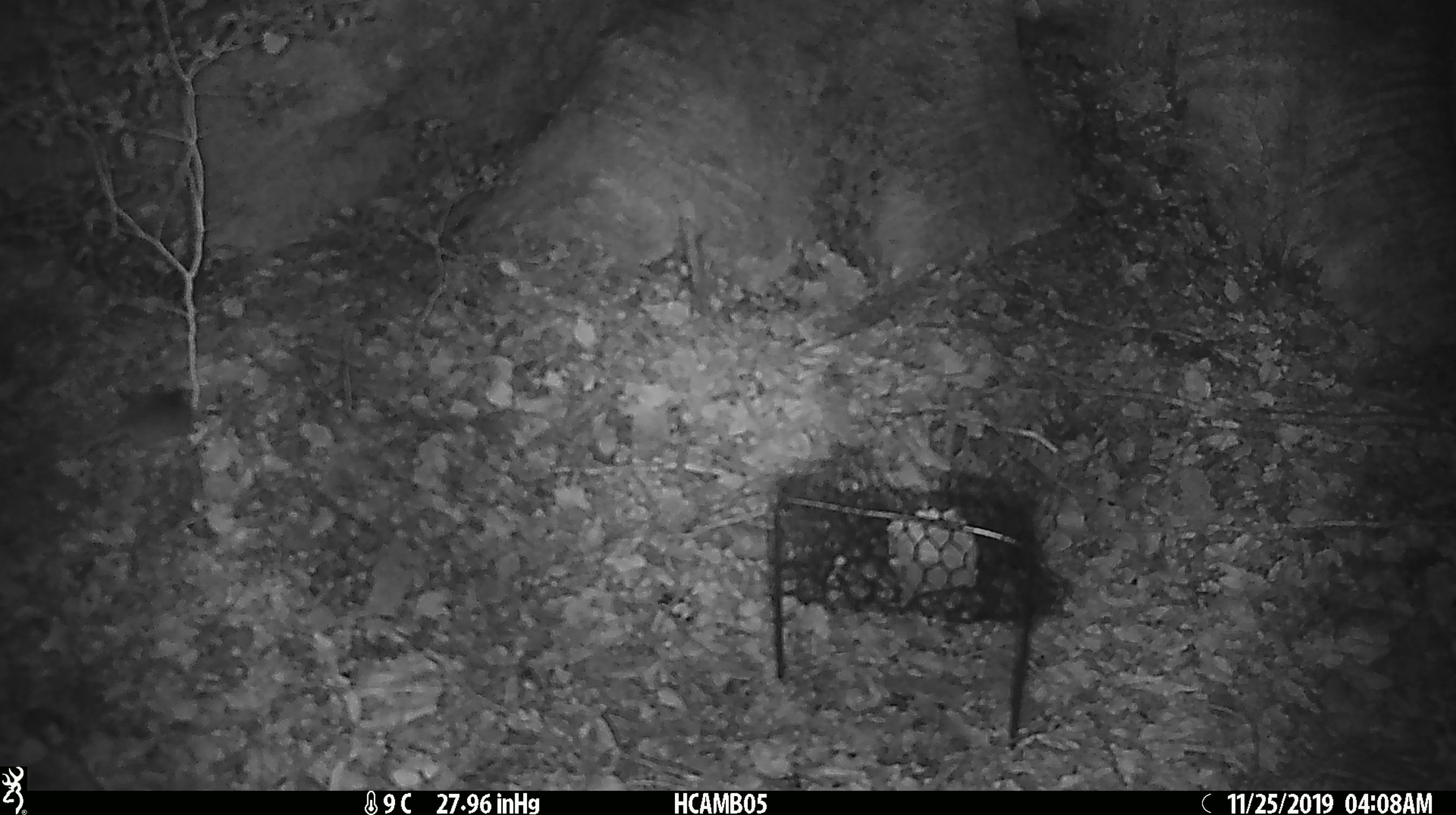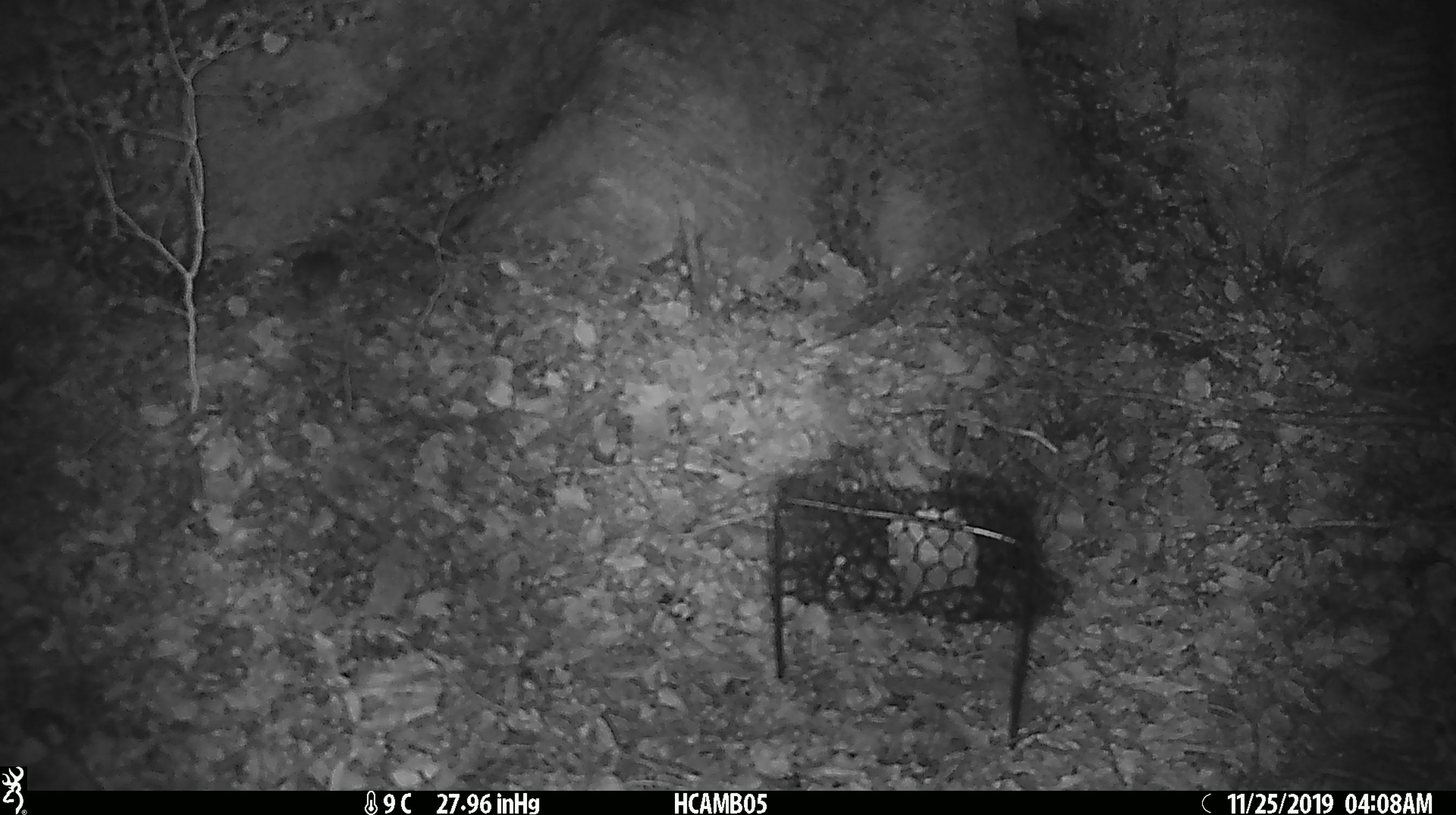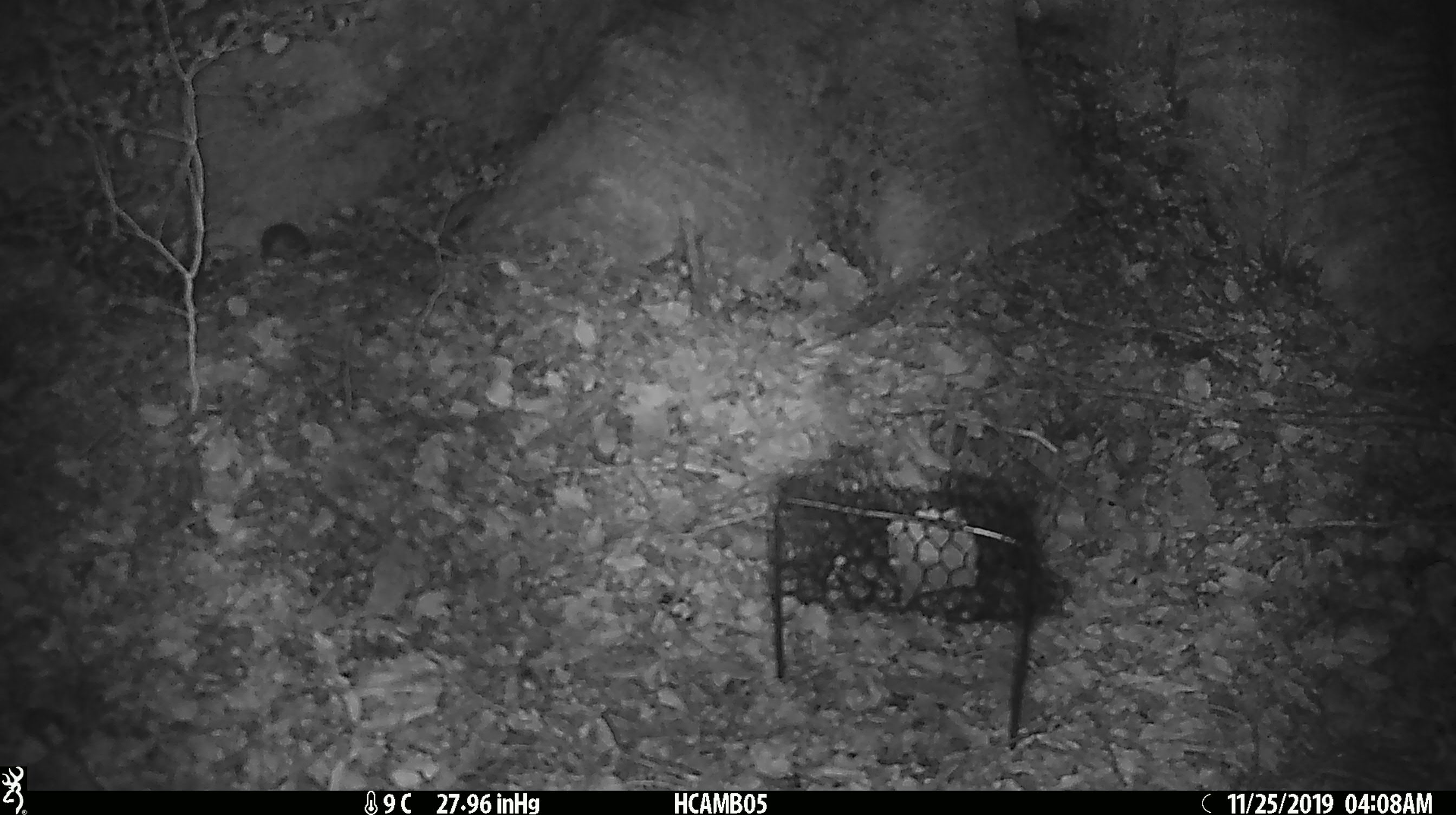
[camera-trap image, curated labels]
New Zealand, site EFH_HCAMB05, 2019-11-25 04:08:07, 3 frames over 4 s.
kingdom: Animalia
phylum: Chordata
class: Mammalia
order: Rodentia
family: Muridae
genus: Mus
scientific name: Mus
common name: mouse